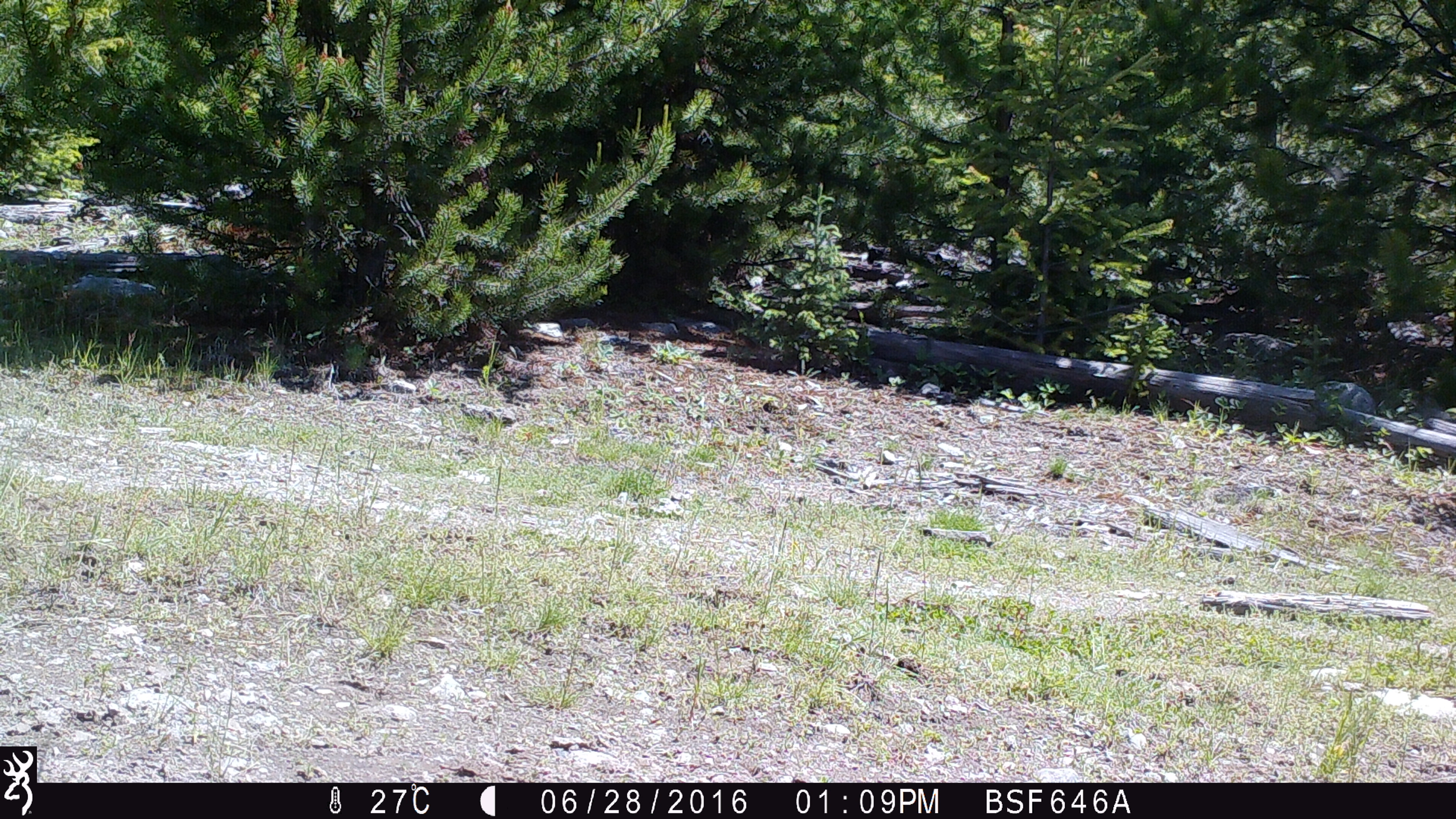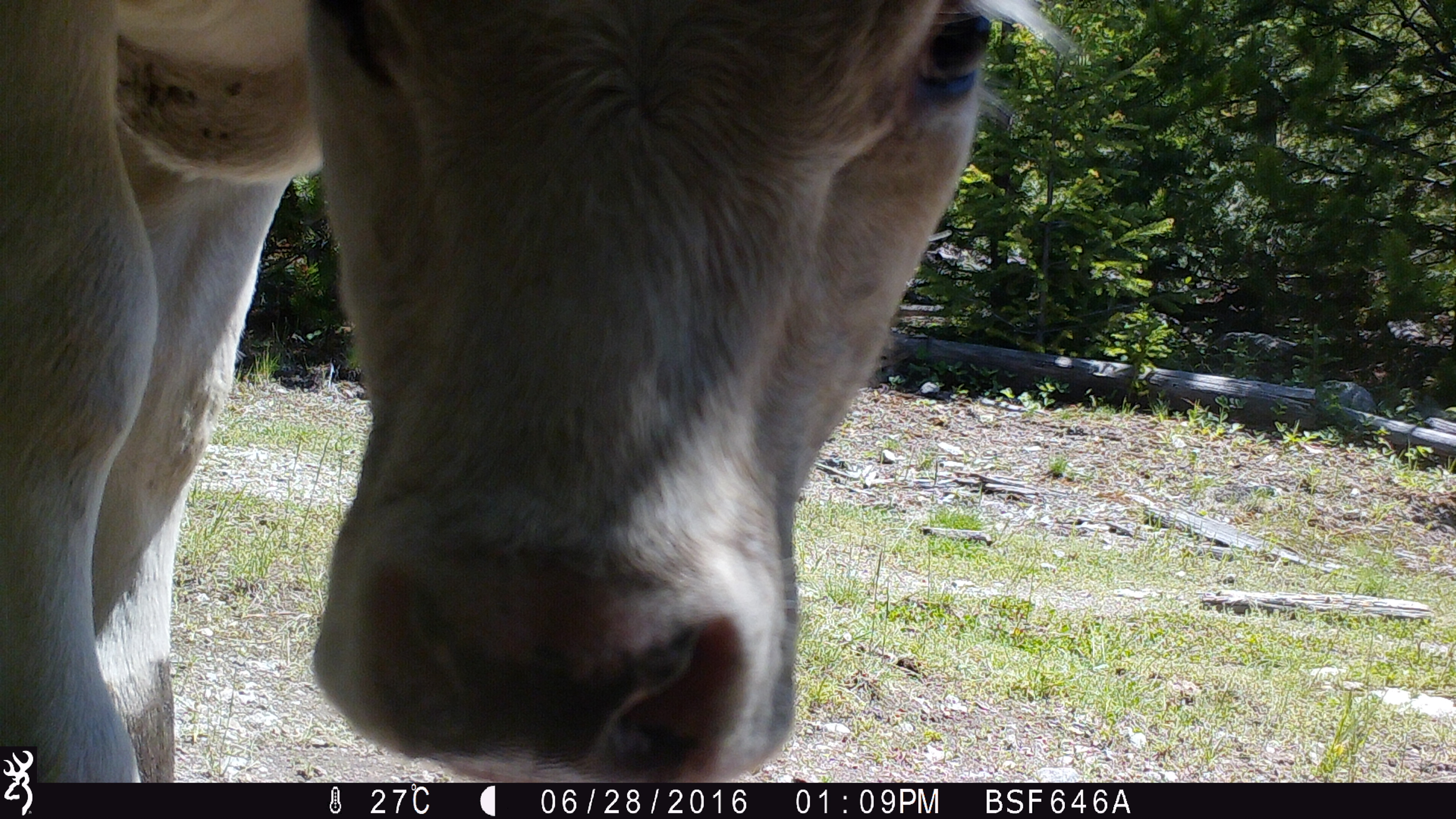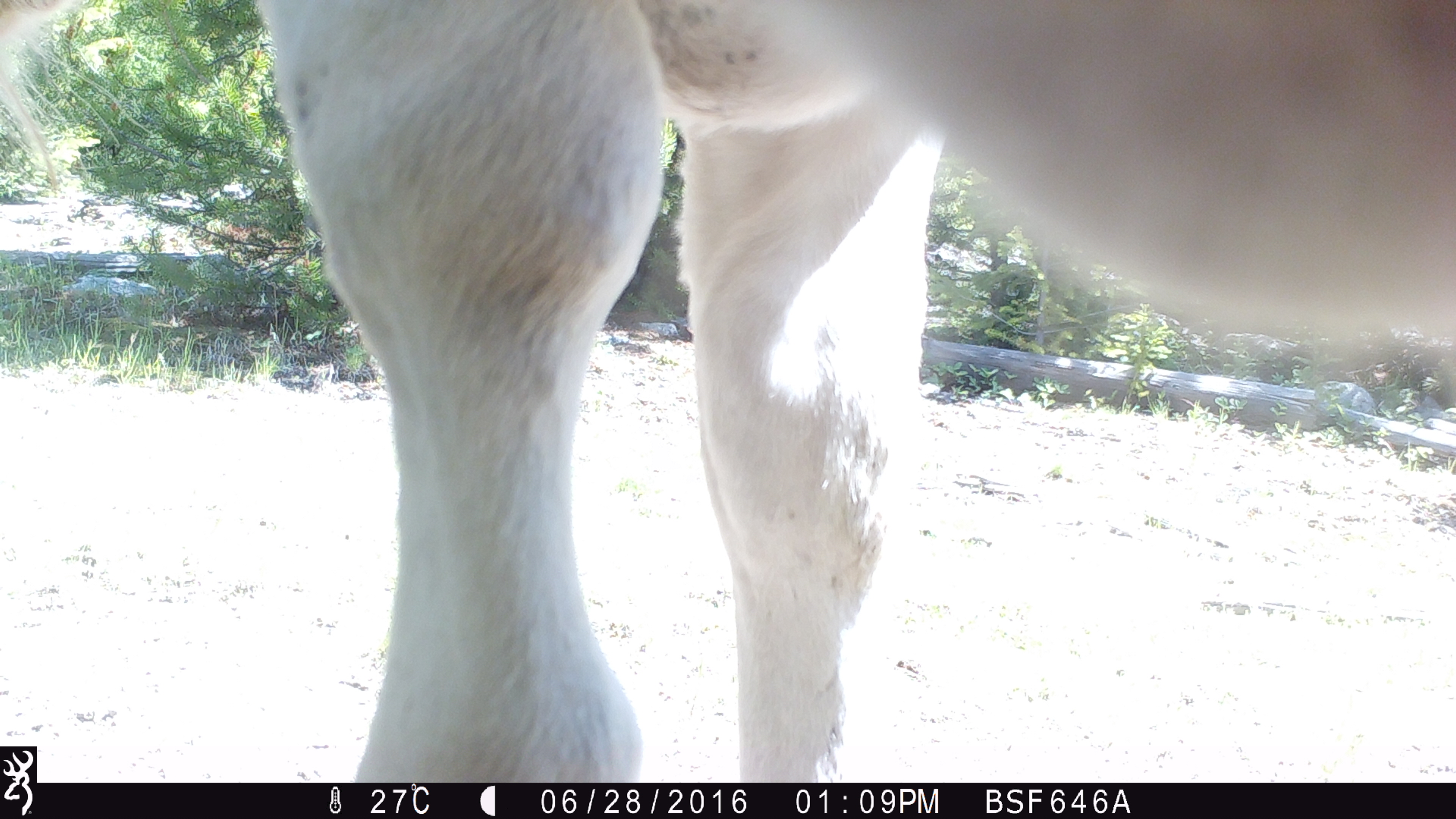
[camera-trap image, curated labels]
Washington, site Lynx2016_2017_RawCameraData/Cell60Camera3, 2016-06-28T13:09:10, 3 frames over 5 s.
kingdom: Animalia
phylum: Chordata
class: Mammalia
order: Artiodactyla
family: Bovidae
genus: Bos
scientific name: Bos taurus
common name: domestic cattle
Domestic cattle (Bos taurus). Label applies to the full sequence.